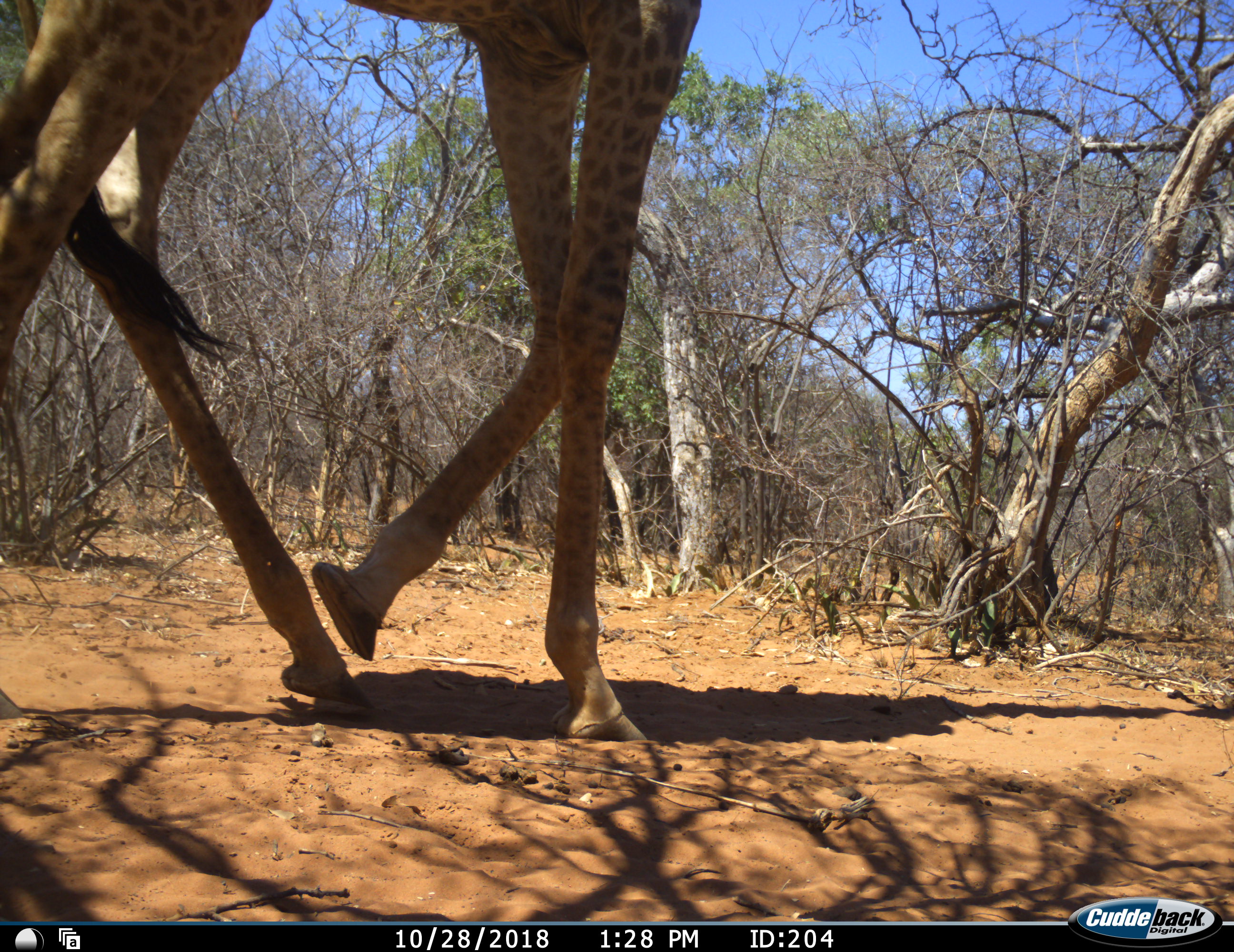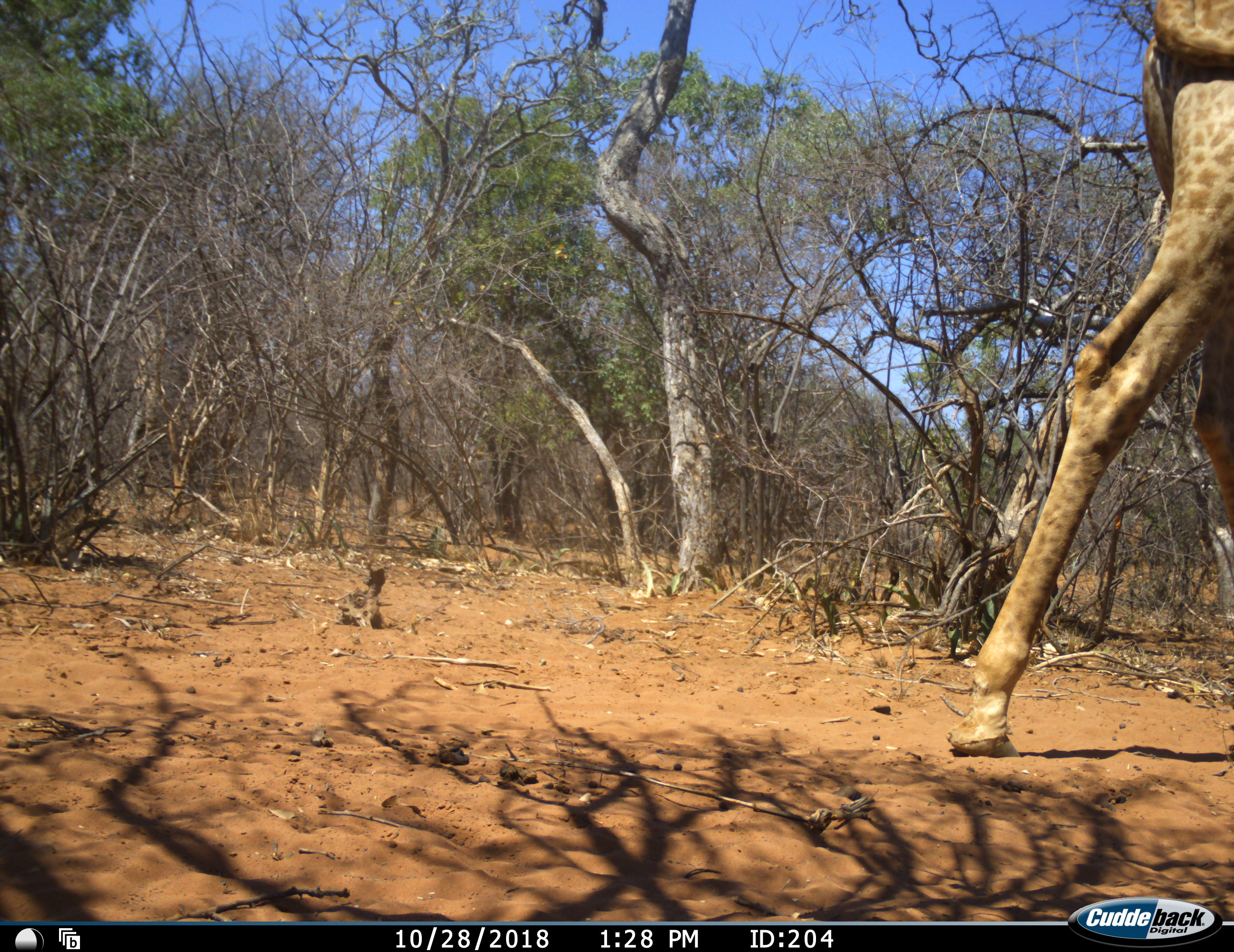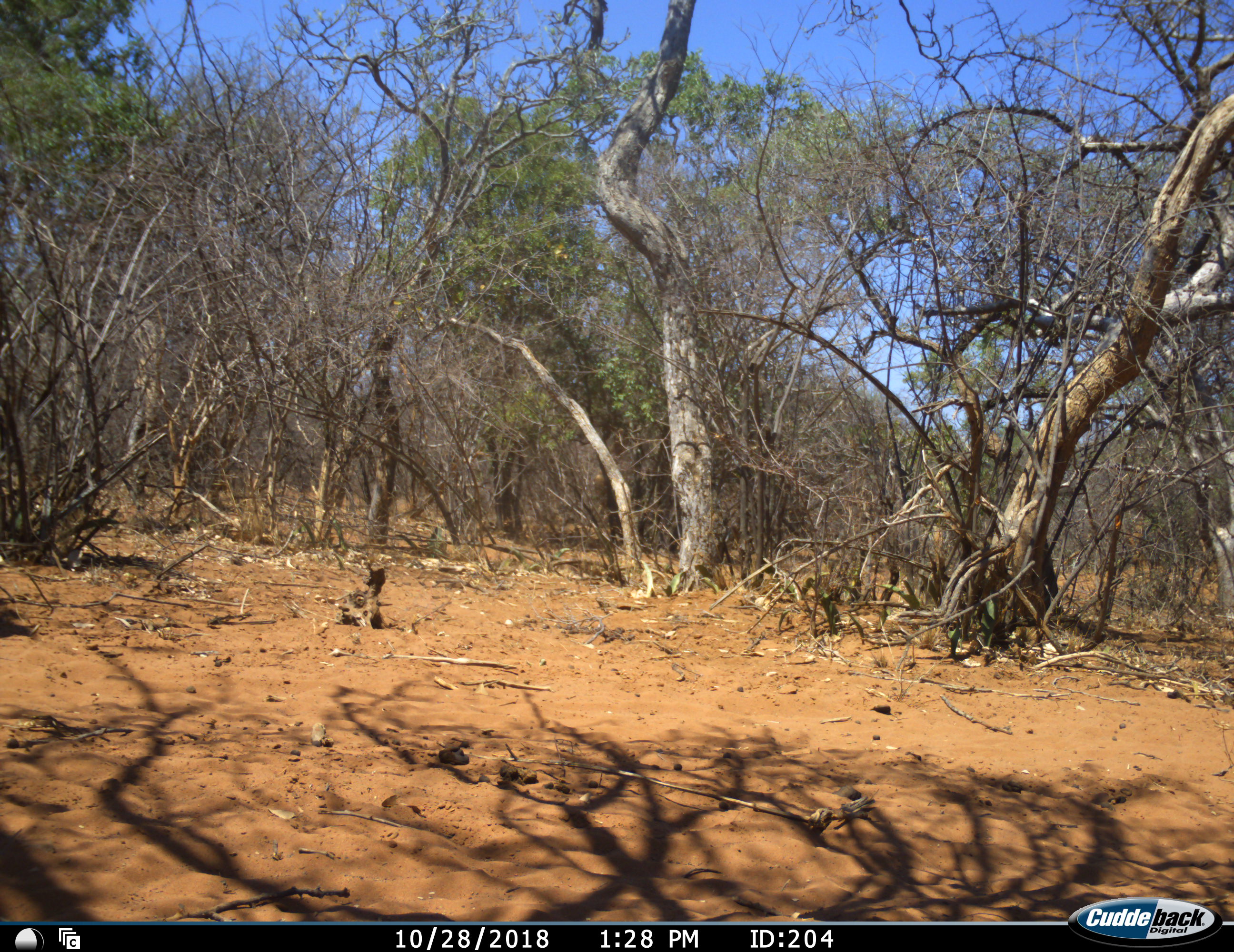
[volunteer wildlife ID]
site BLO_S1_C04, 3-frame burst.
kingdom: Animalia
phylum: Chordata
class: Mammalia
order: Artiodactyla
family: Giraffidae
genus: Giraffa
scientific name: Giraffa camelopardalis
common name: giraffe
Giraffe (Giraffa camelopardalis), count 1. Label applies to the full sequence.